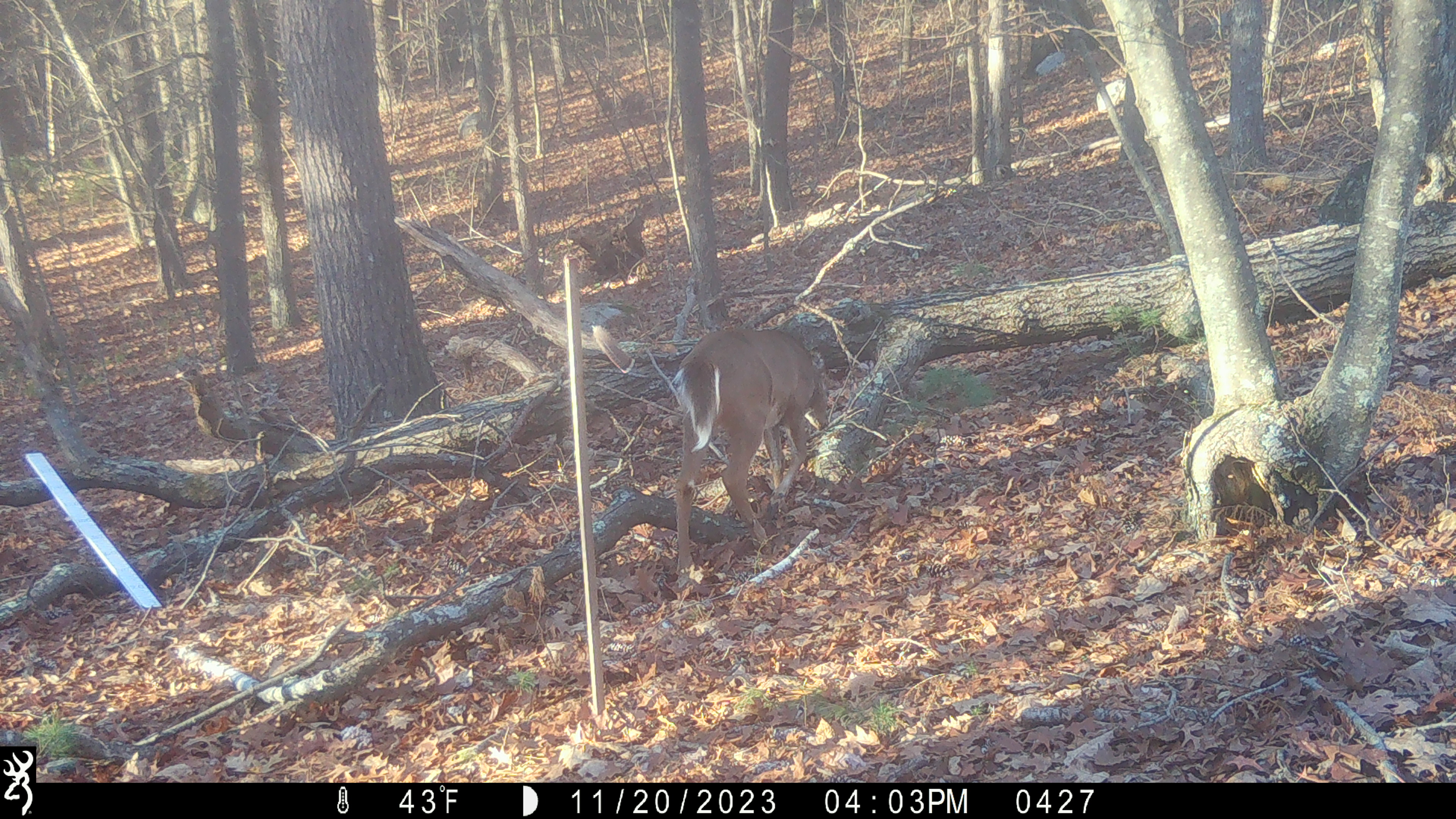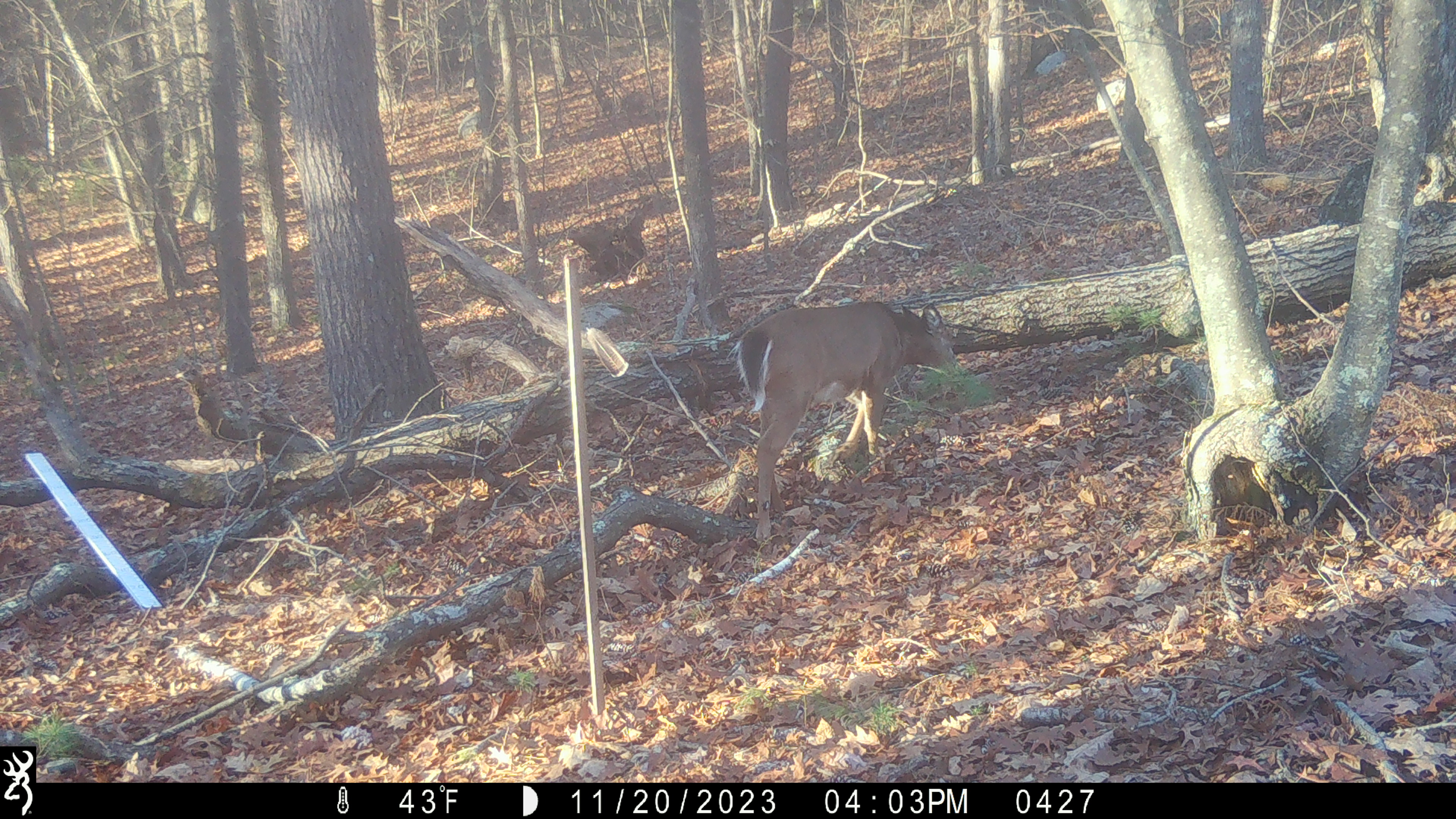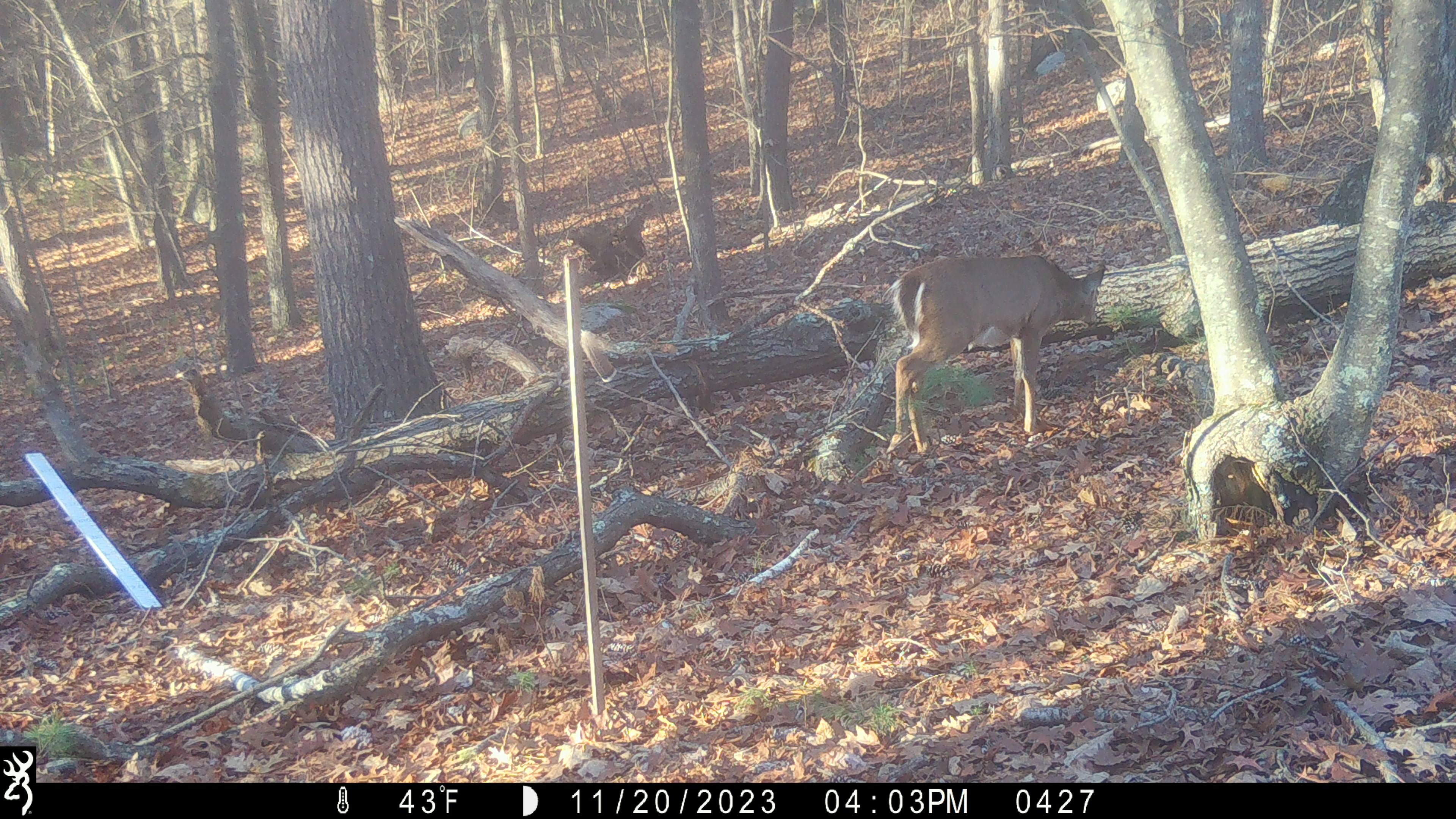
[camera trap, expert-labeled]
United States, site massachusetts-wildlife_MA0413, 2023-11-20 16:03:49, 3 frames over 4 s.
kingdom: Animalia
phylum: Chordata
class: Mammalia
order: Artiodactyla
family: Cervidae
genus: Odocoileus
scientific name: Odocoileus virginianus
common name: white-tailed deer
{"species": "white-tailed deer (Odocoileus virginianus)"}